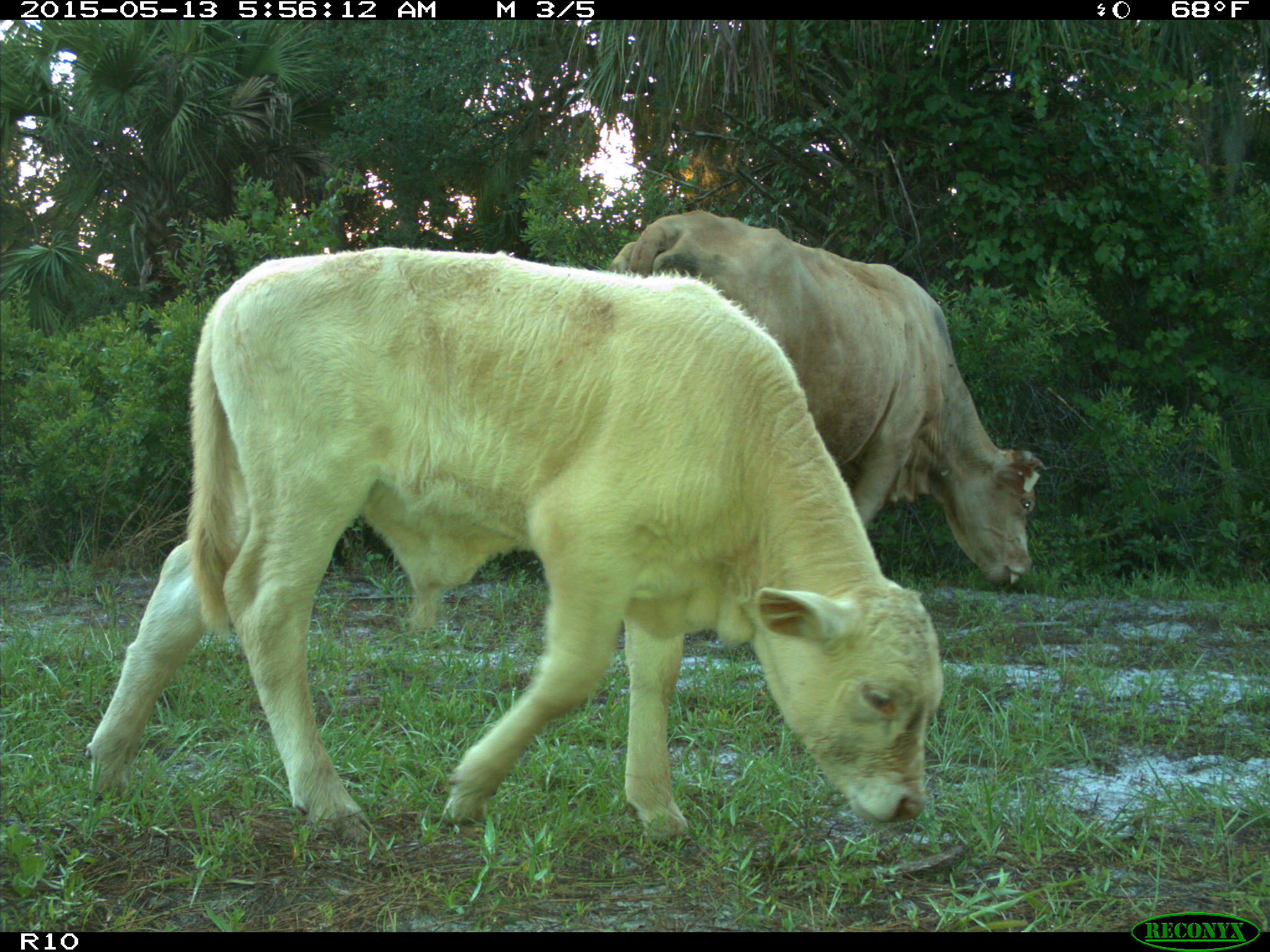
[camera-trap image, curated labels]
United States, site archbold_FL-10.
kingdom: Animalia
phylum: Chordata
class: Mammalia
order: Artiodactyla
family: Bovidae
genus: Bos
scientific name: Bos taurus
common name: domestic cow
Bos taurus (domestic cow).